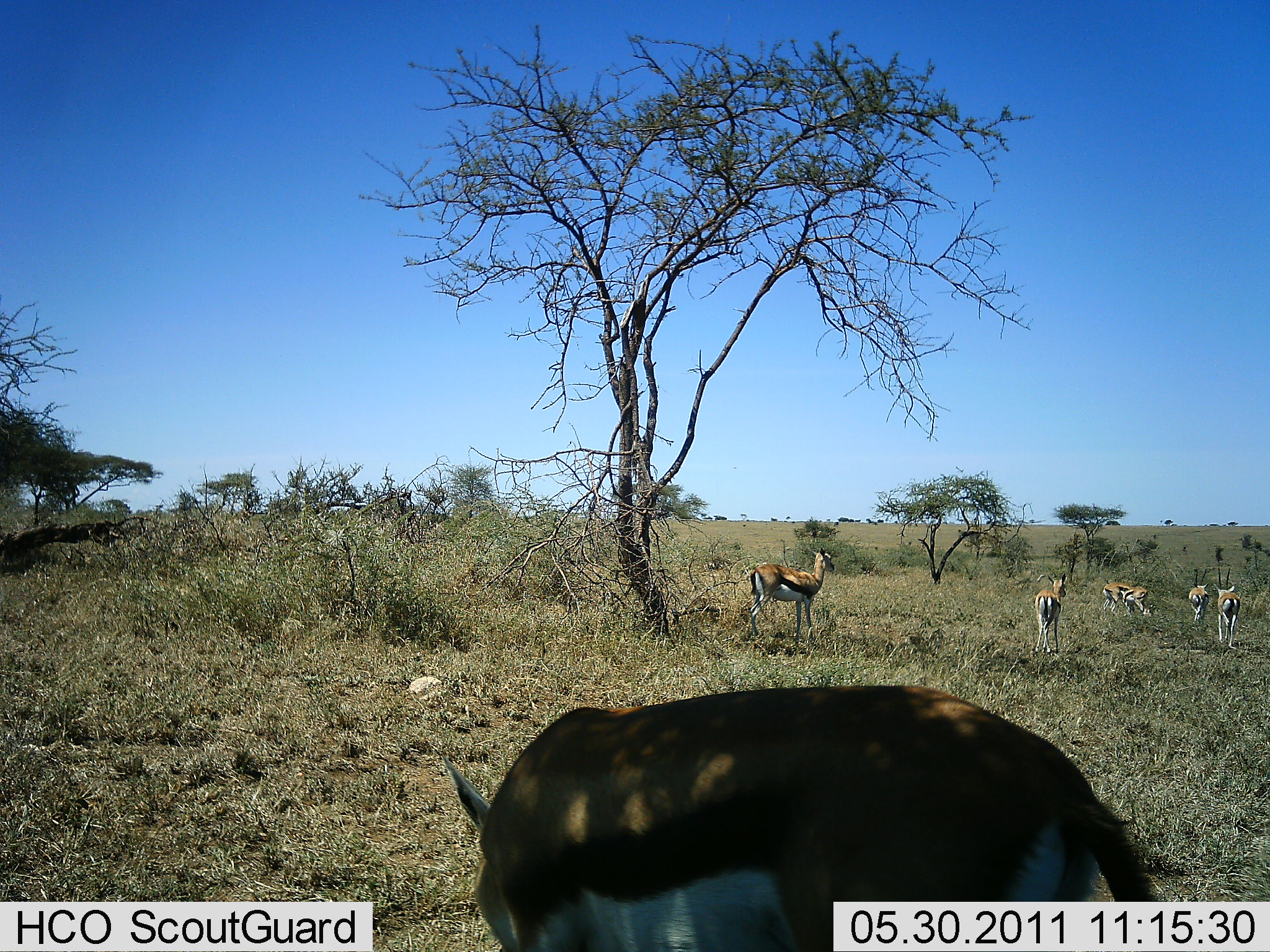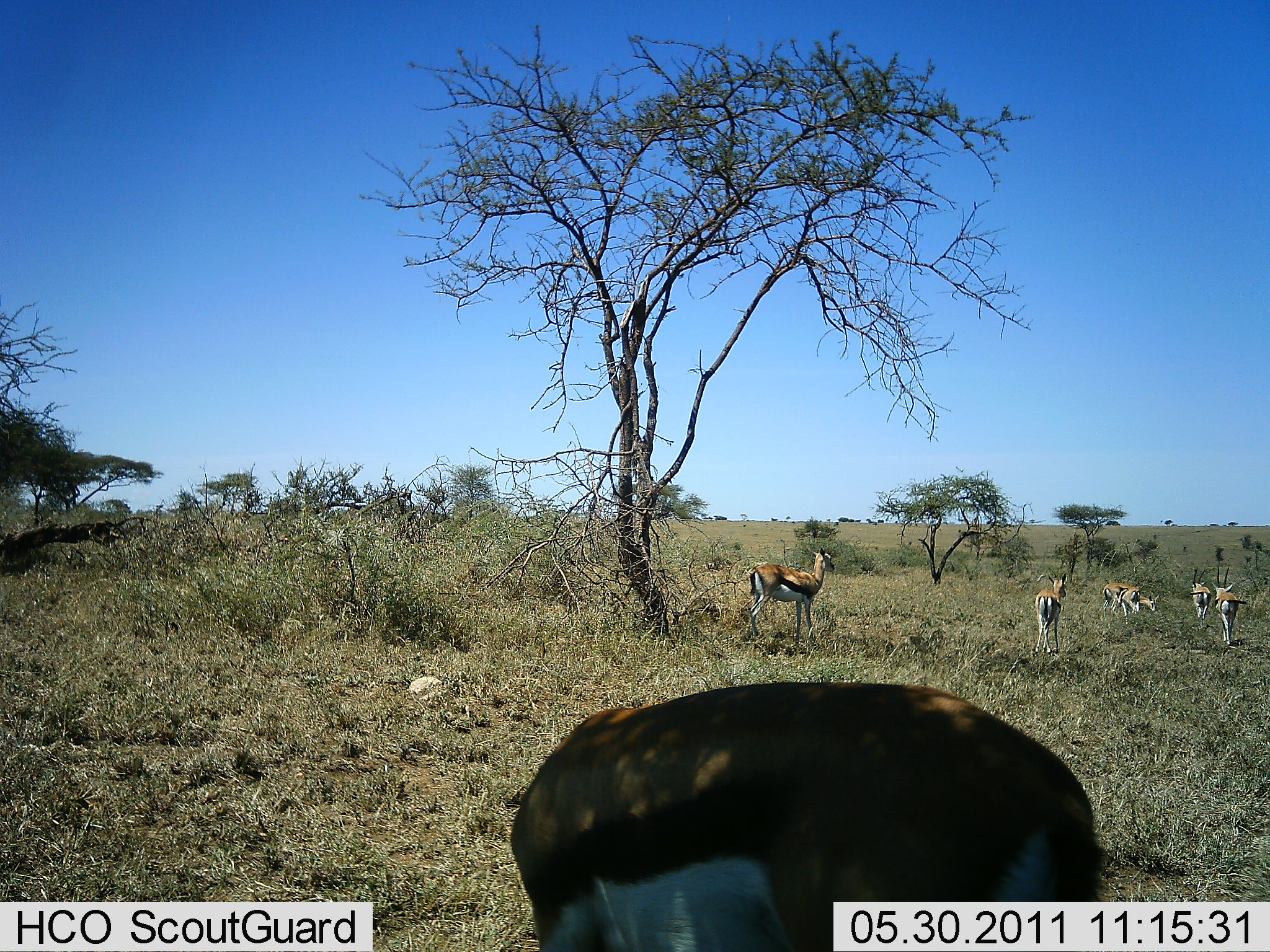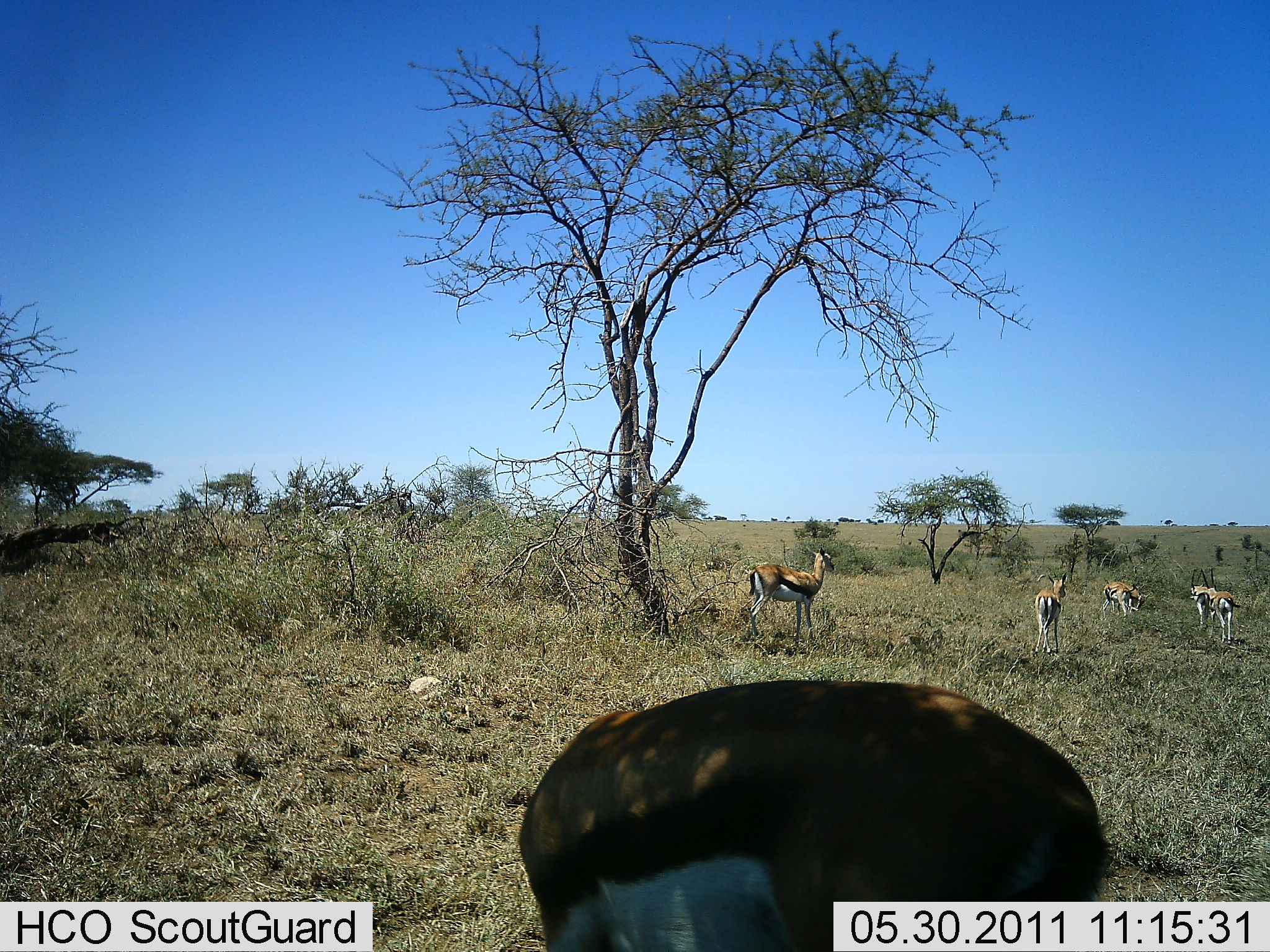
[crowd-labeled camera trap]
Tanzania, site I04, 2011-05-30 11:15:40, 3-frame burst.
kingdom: Animalia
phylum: Chordata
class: Mammalia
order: Artiodactyla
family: Bovidae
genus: Eudorcas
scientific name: Eudorcas thomsonii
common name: thomson's gazelle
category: gazellethomsons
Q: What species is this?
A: Gazellethomsons (thomson's gazelle) (Eudorcas thomsonii).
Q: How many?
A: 6.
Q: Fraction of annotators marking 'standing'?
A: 91%.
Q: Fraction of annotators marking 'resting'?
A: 9%.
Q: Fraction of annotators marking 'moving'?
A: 9%.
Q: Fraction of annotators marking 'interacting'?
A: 0%.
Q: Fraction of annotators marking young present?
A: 0%.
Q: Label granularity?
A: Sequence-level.